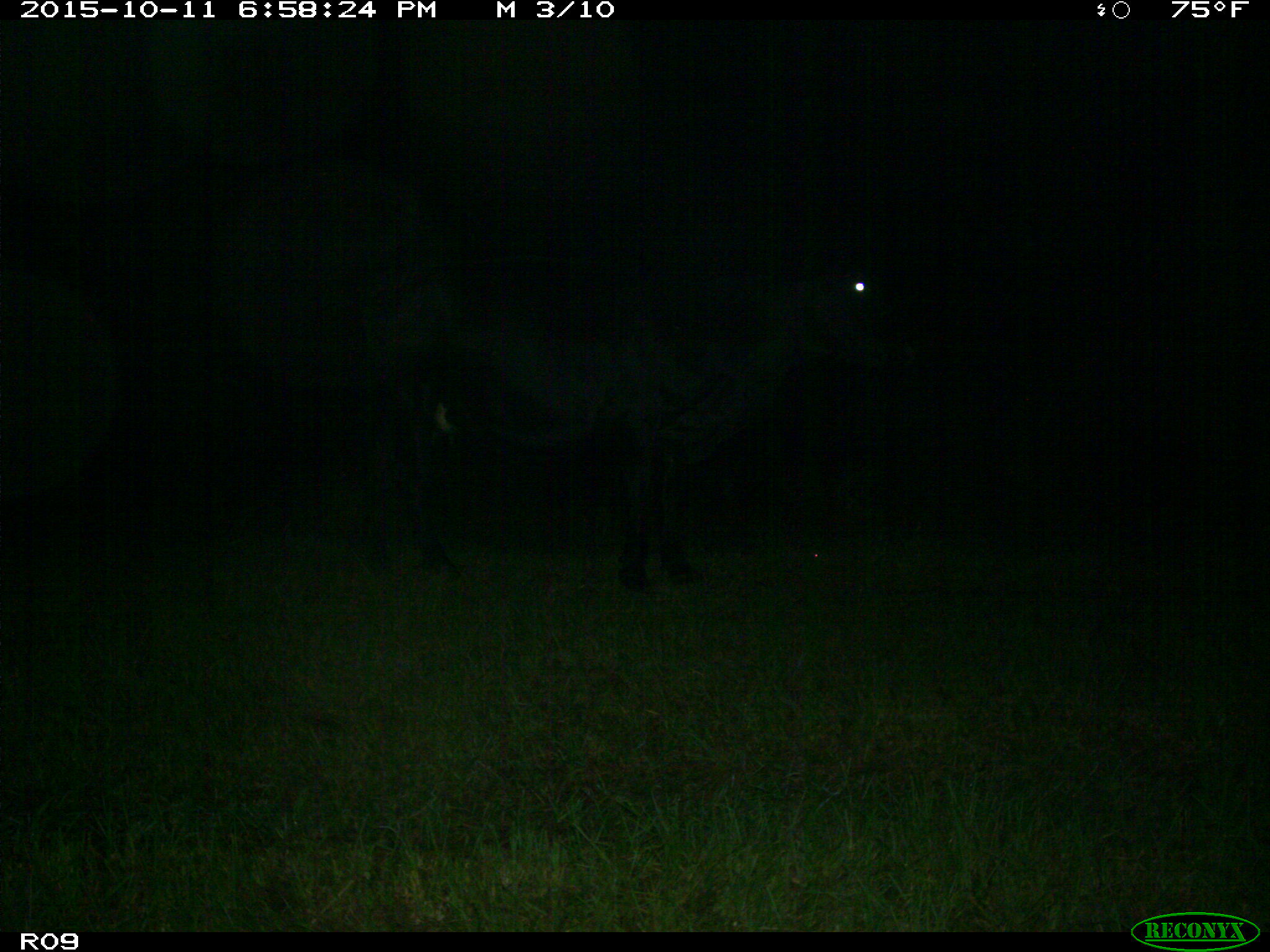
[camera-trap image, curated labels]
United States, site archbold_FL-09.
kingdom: Animalia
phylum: Chordata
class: Mammalia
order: Artiodactyla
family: Bovidae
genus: Bos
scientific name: Bos taurus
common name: domestic cow